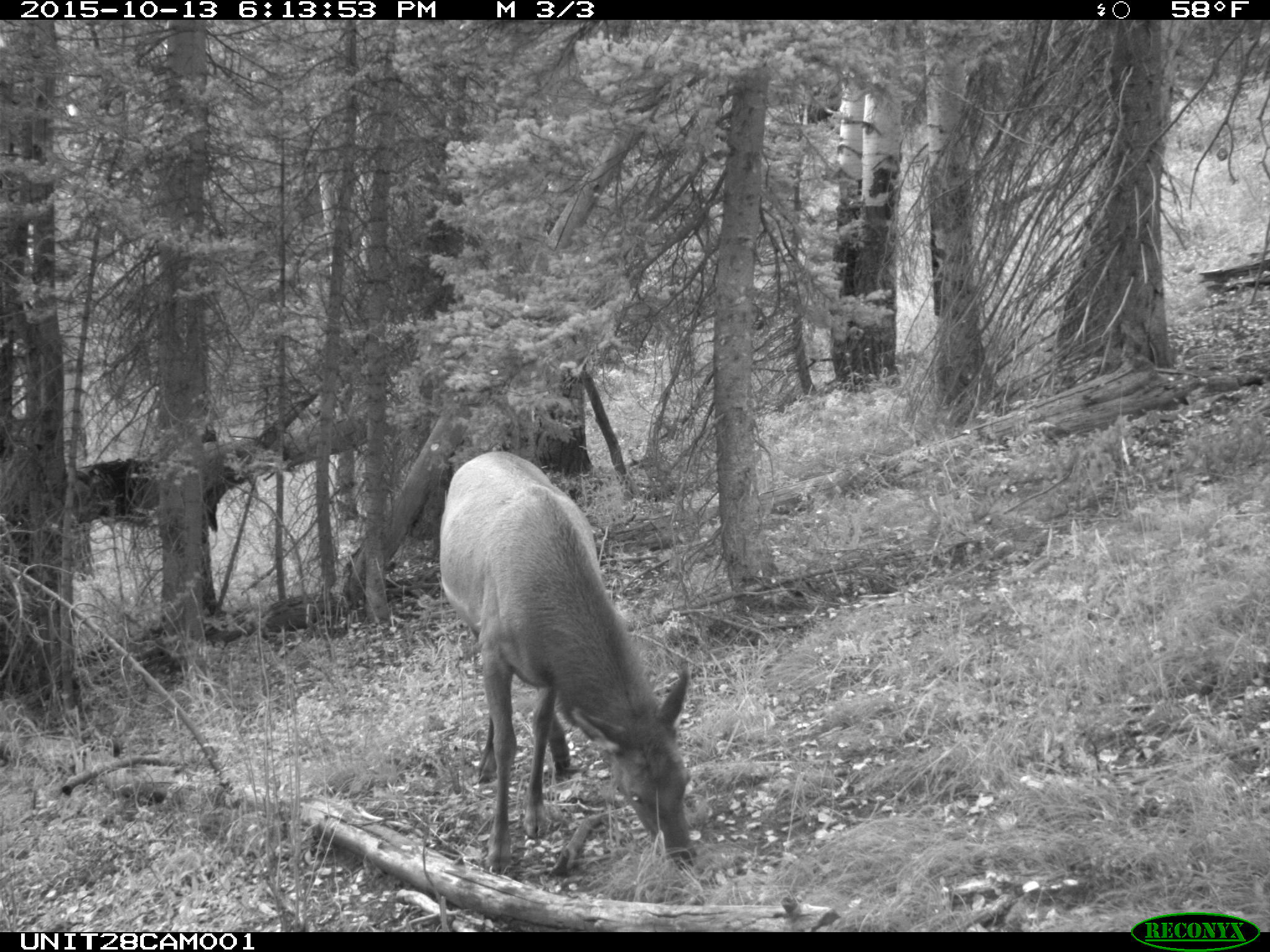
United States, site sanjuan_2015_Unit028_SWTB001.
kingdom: Animalia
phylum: Chordata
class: Mammalia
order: Artiodactyla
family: Cervidae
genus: Cervus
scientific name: Cervus elaphus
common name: red deer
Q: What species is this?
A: Cervus elaphus (red deer).